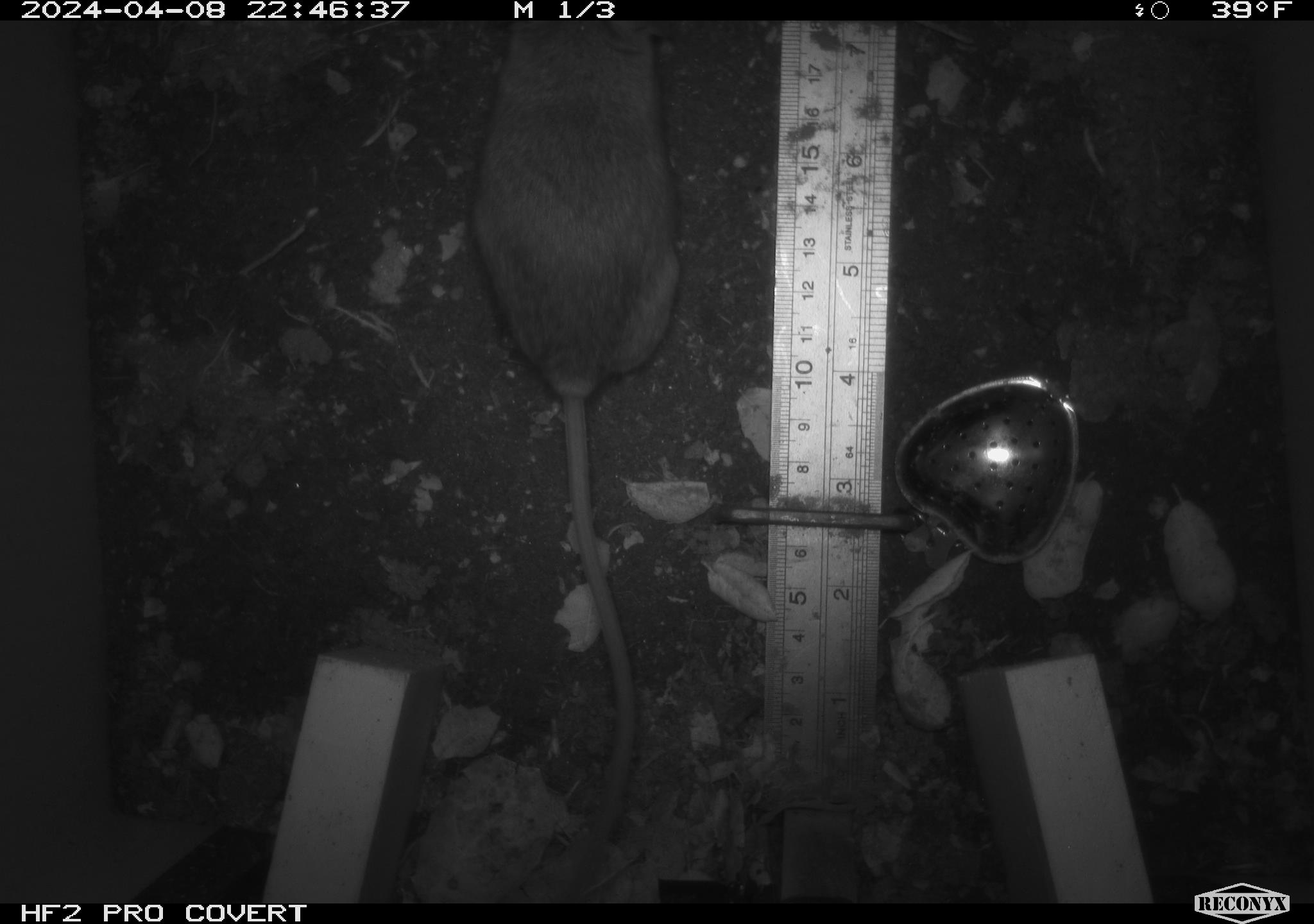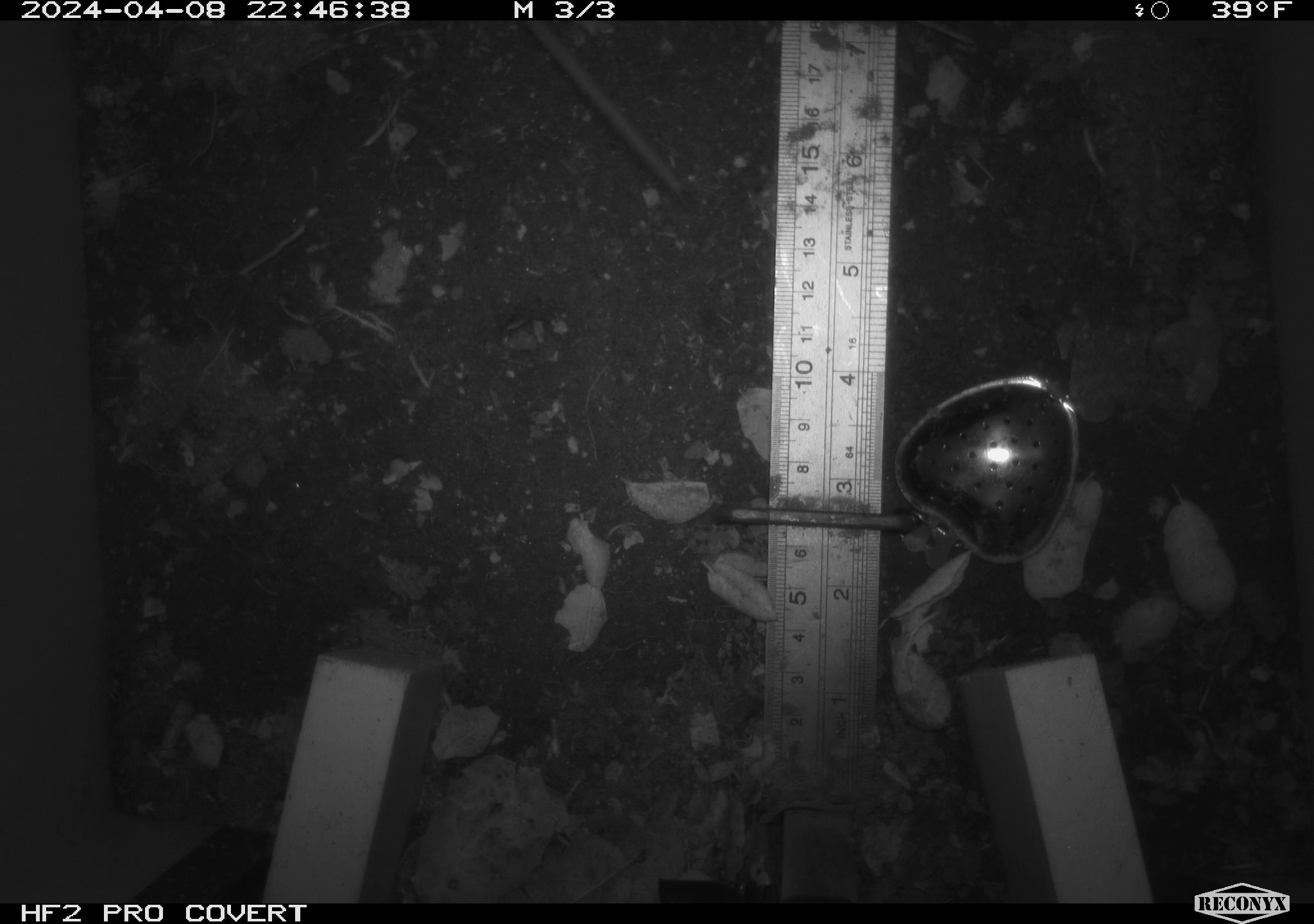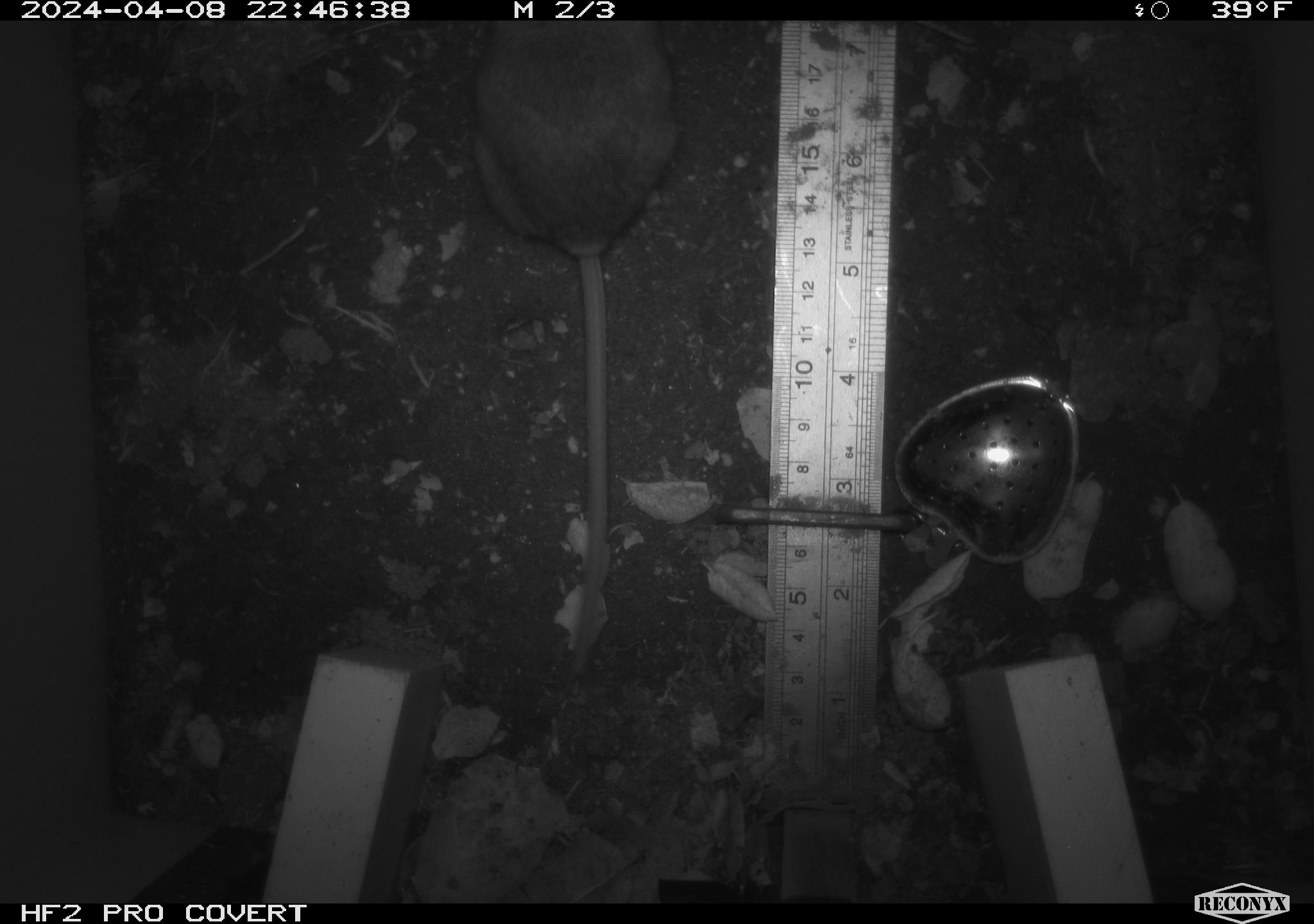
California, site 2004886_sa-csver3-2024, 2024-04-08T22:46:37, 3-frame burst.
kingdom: Animalia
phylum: Chordata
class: Mammalia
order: Rodentia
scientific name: Rodentia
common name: rodent